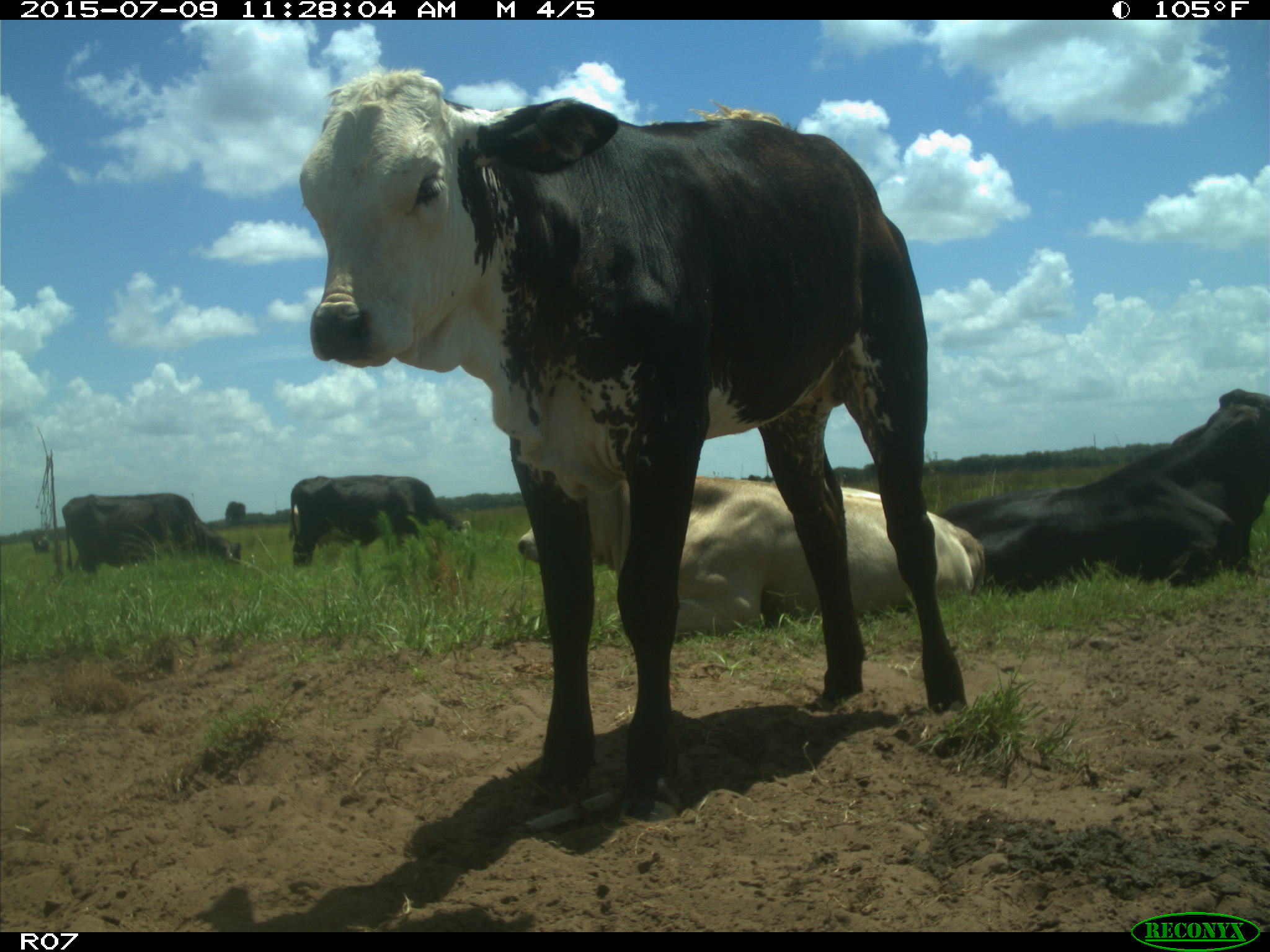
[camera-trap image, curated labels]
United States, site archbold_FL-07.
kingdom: Animalia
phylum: Chordata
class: Mammalia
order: Artiodactyla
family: Bovidae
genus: Bos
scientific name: Bos taurus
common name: domestic cow